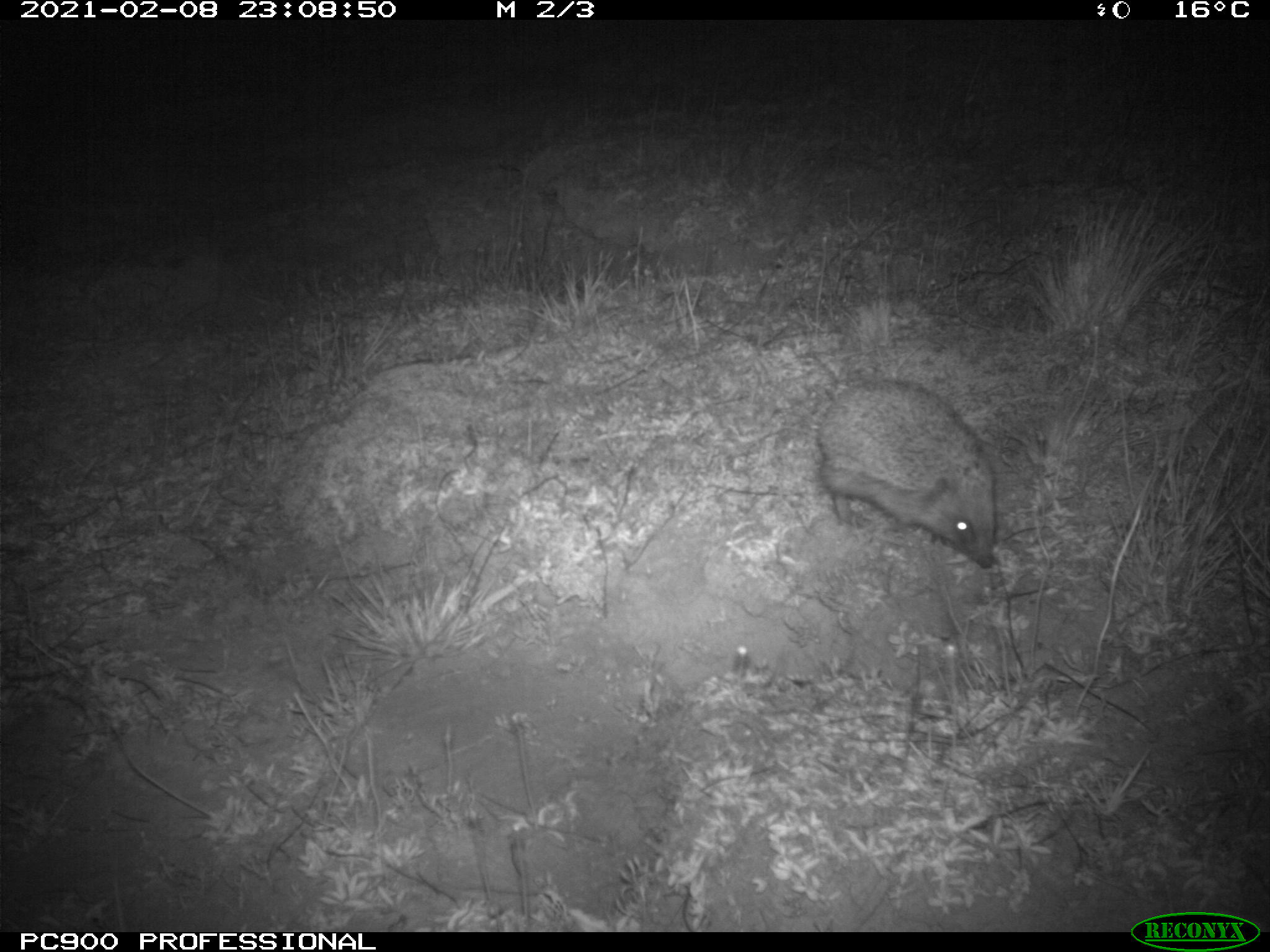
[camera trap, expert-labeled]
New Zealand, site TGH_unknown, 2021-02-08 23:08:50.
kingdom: Animalia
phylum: Chordata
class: Mammalia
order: Eulipotyphla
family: Erinaceidae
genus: Erinaceus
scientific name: Erinaceus europaeus europaeus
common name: european hedgehog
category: hedgehog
Hedgehog (european hedgehog) (Erinaceus europaeus europaeus).